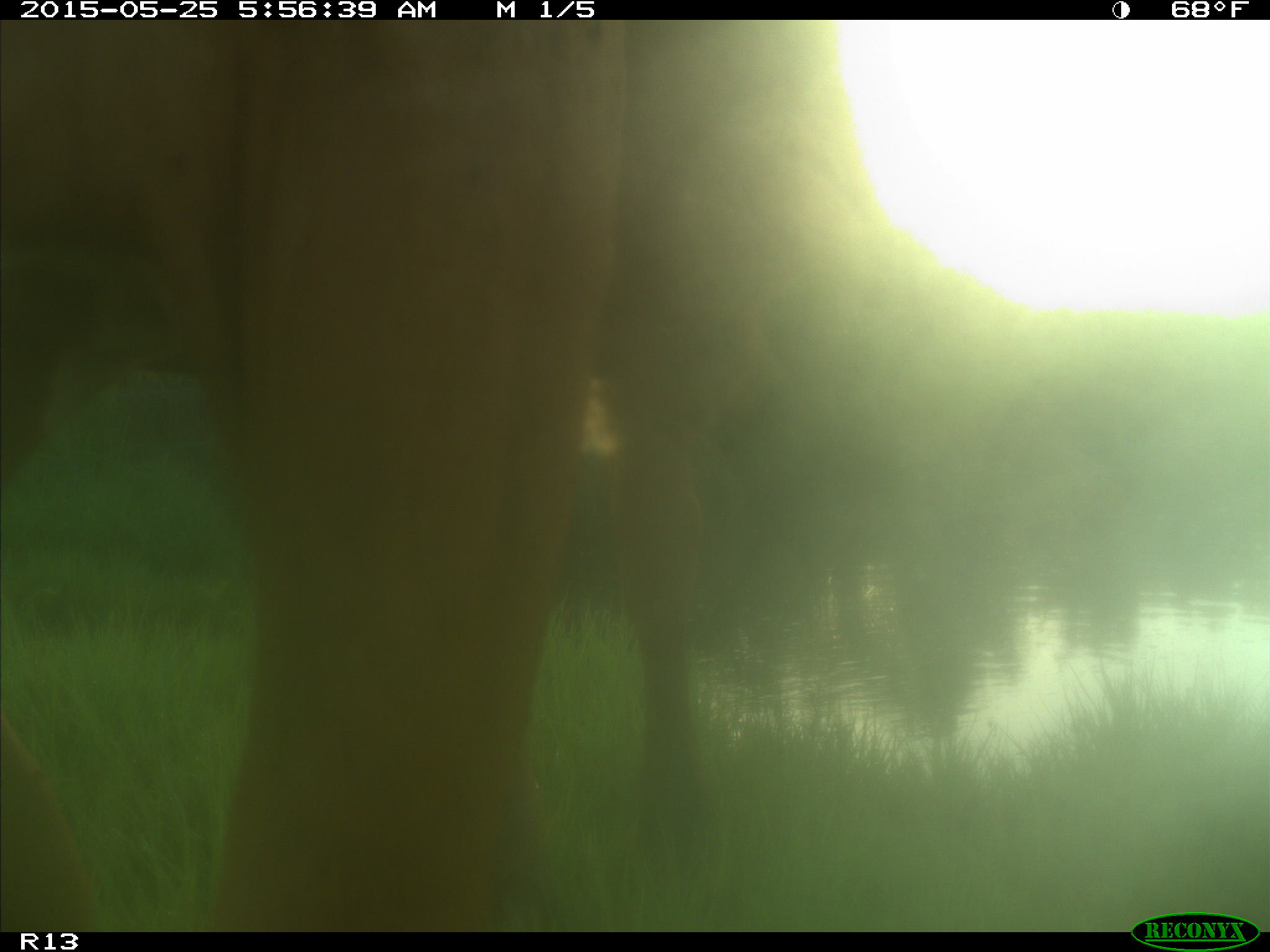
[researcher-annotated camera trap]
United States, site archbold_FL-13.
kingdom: Animalia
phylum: Chordata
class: Mammalia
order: Artiodactyla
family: Bovidae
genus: Bos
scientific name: Bos taurus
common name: domestic cow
Bos taurus (domestic cow).